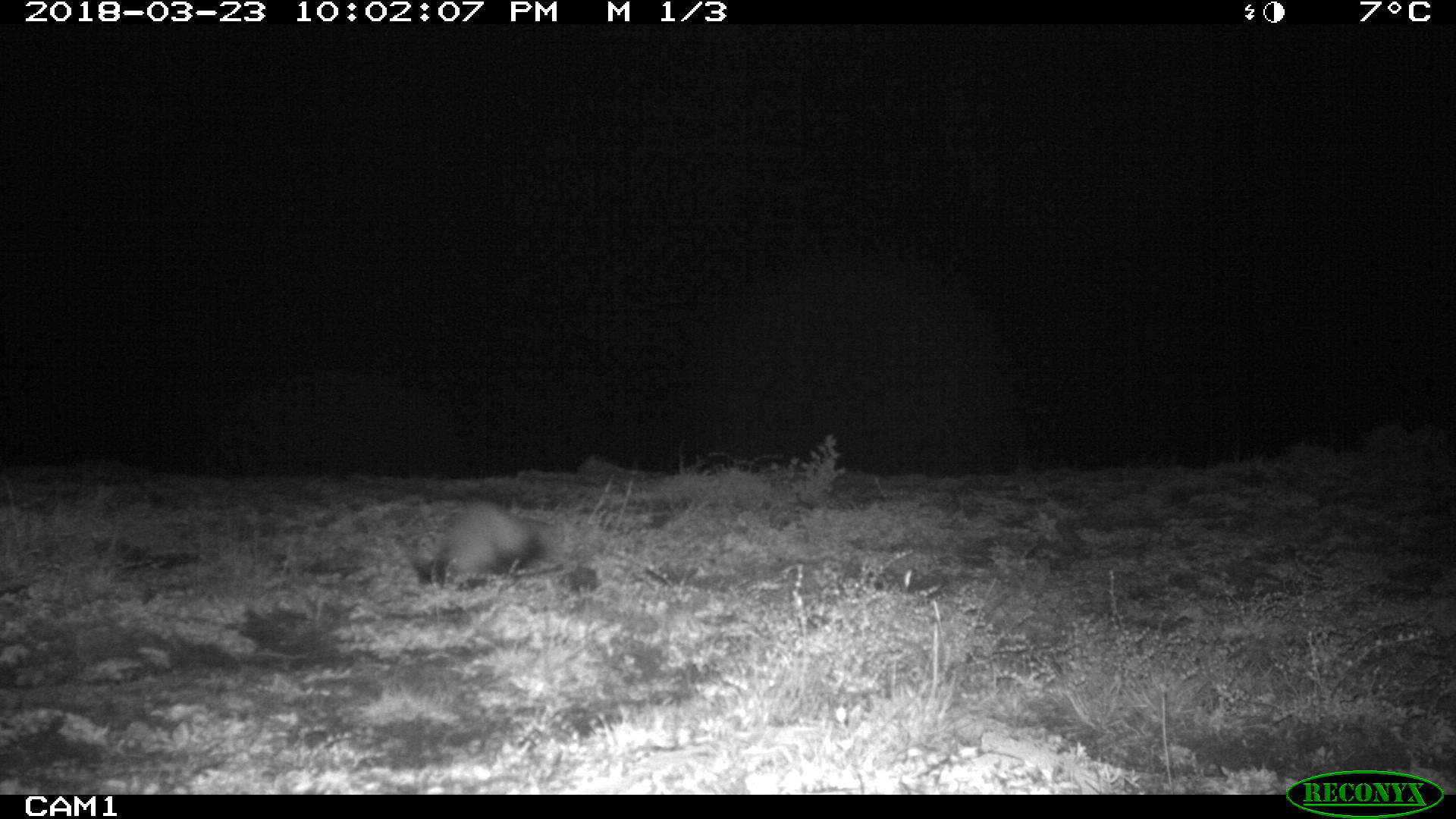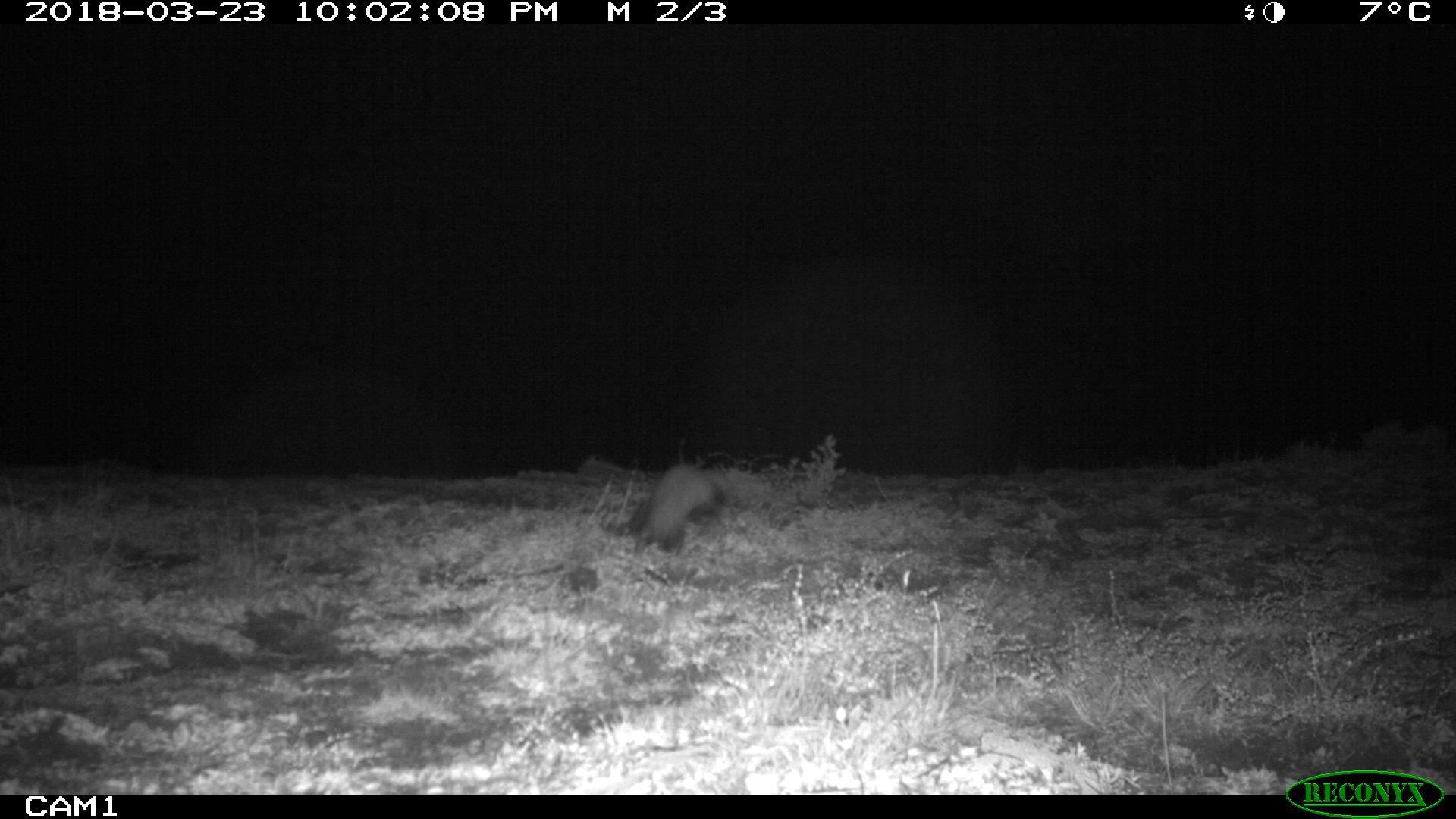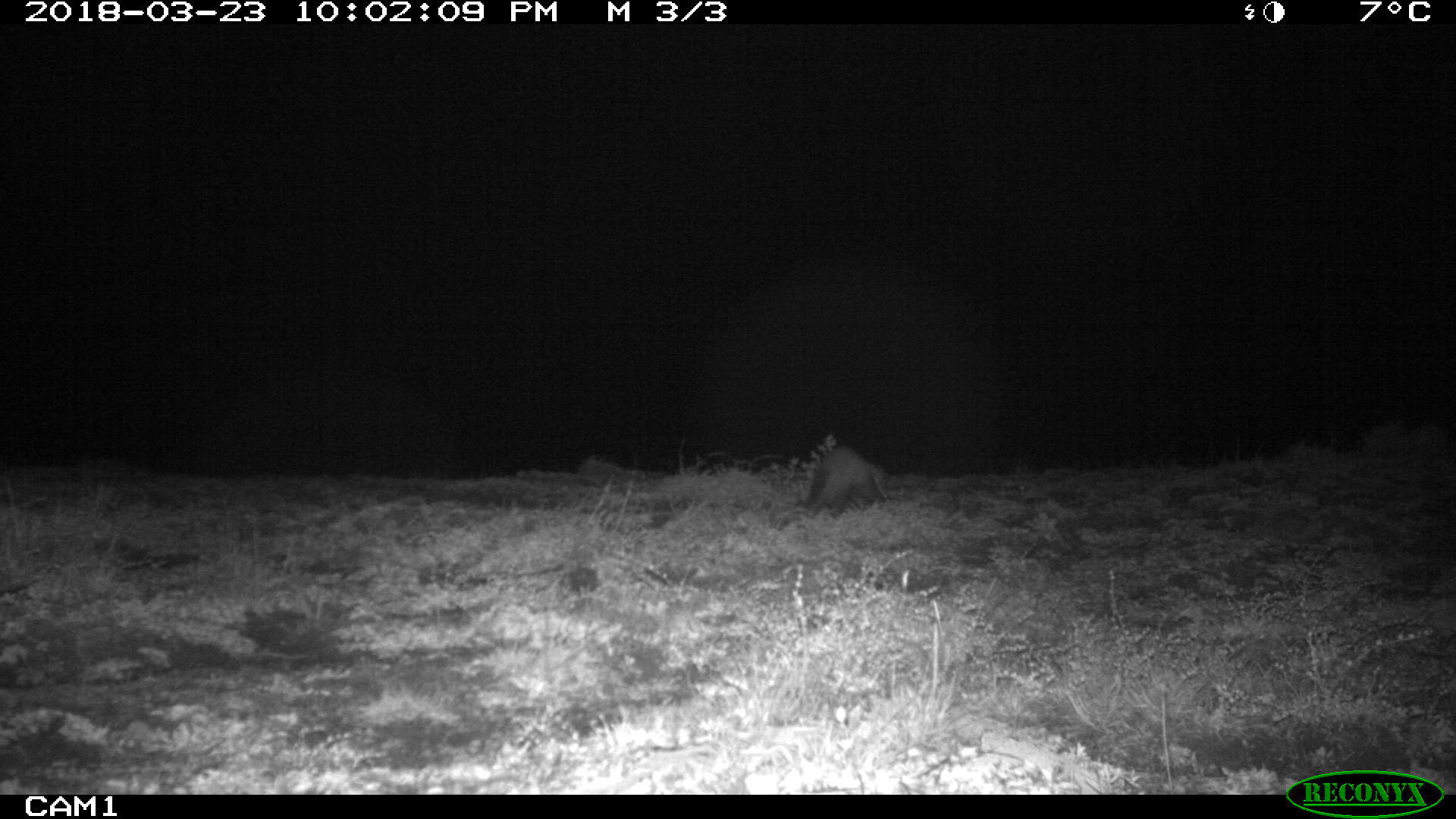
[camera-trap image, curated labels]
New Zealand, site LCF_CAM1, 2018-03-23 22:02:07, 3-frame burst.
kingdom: Animalia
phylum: Chordata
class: Mammalia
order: Carnivora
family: Mustelidae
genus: Mustela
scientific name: Mustela furo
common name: ferret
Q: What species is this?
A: Ferret (Mustela furo).